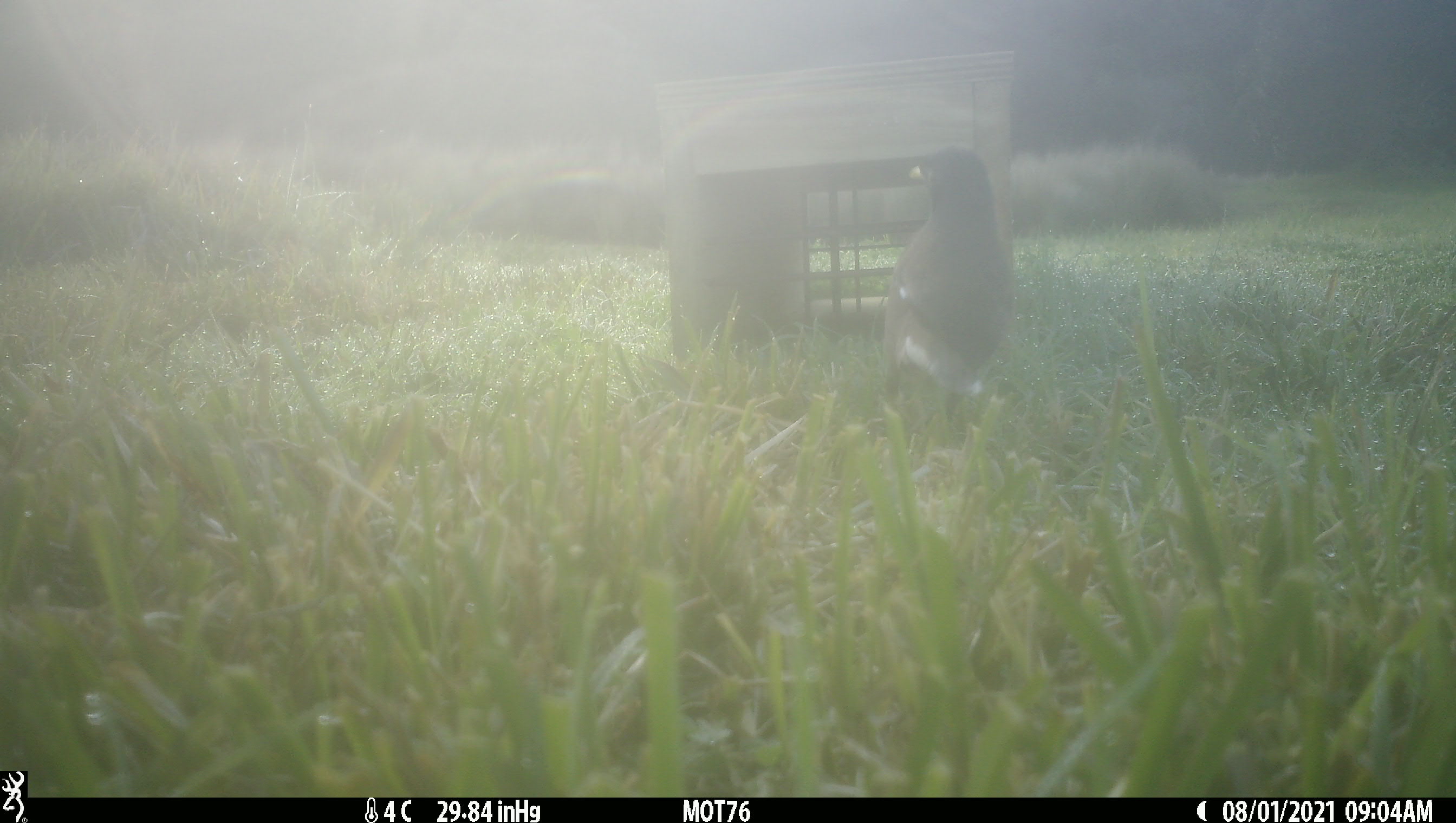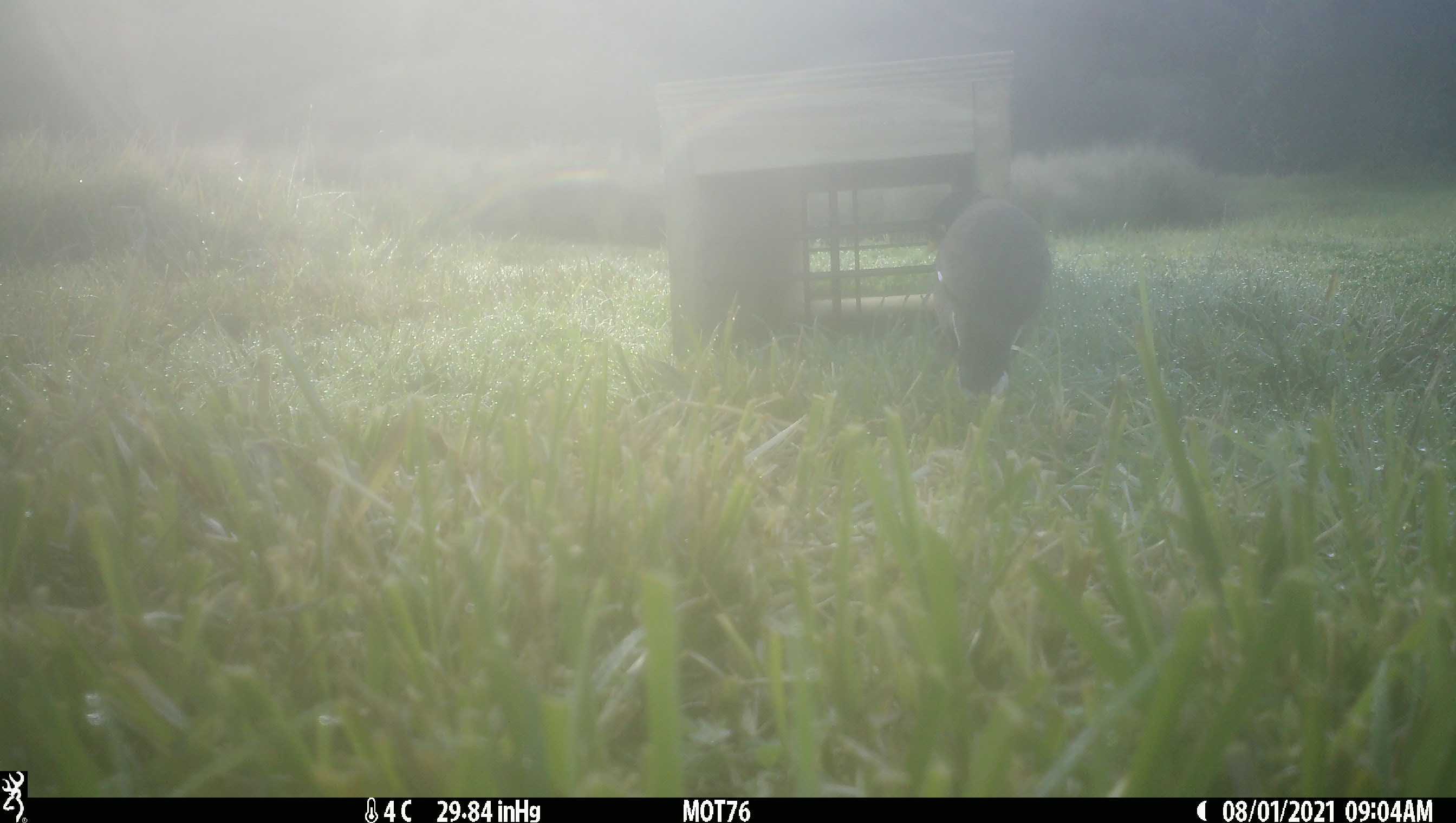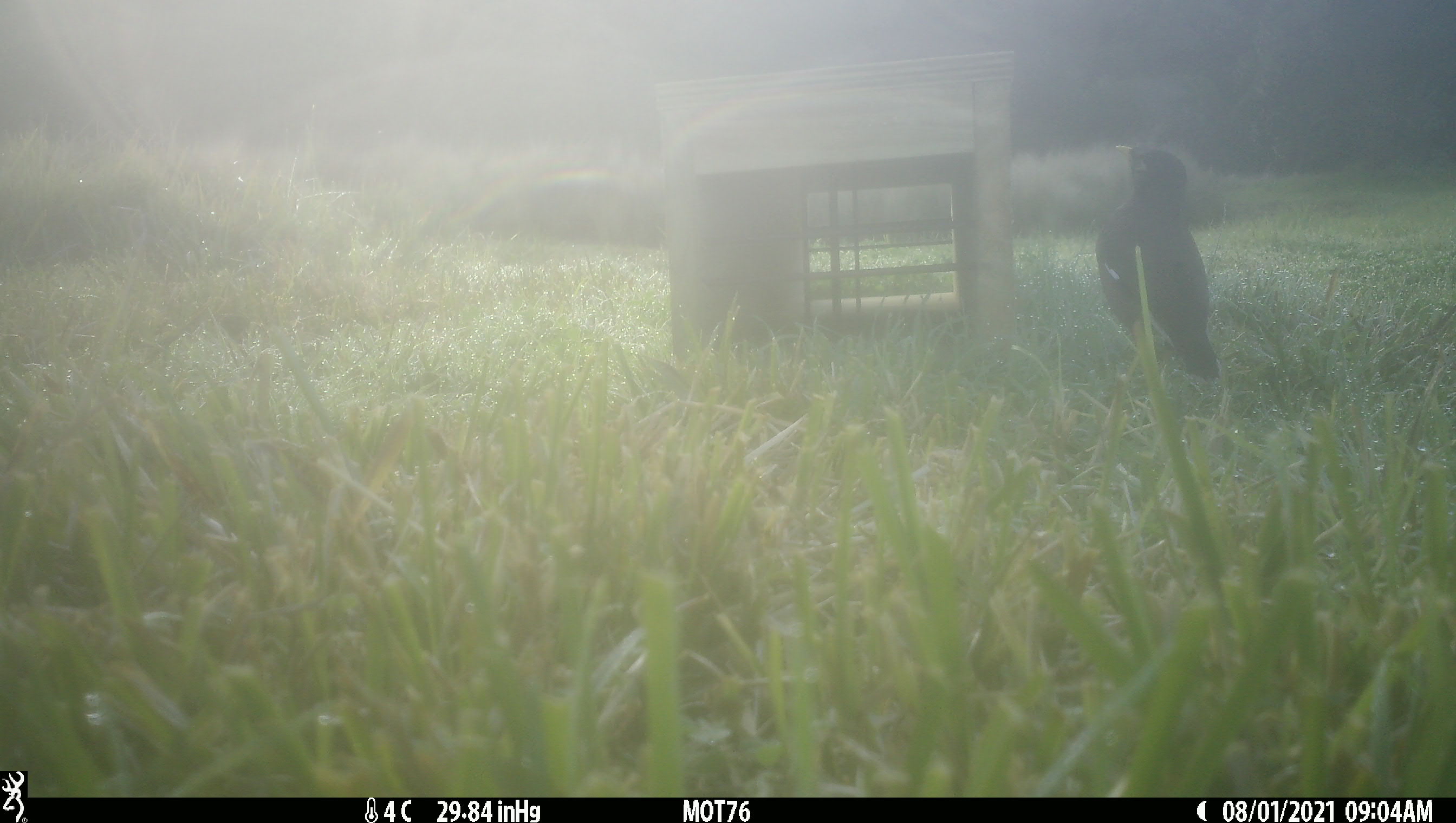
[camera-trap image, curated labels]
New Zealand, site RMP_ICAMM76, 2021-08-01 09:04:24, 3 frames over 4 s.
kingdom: Animalia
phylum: Chordata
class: Aves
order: Passeriformes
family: Sturnidae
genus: Acridotheres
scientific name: Acridotheres tristis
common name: common myna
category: myna